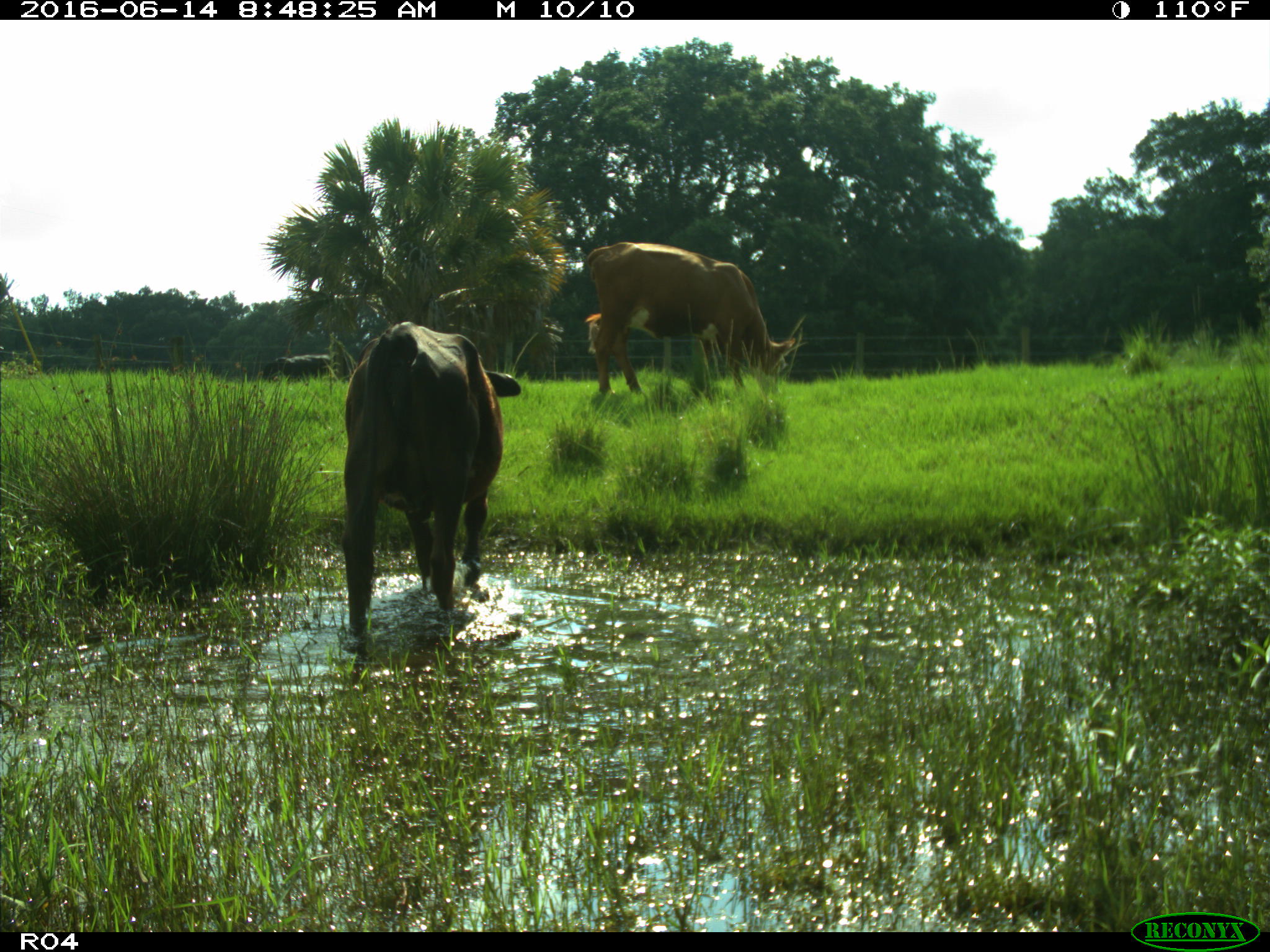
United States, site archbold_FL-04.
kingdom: Animalia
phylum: Chordata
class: Mammalia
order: Artiodactyla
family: Bovidae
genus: Bos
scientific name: Bos taurus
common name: domestic cow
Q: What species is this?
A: Bos taurus (domestic cow).